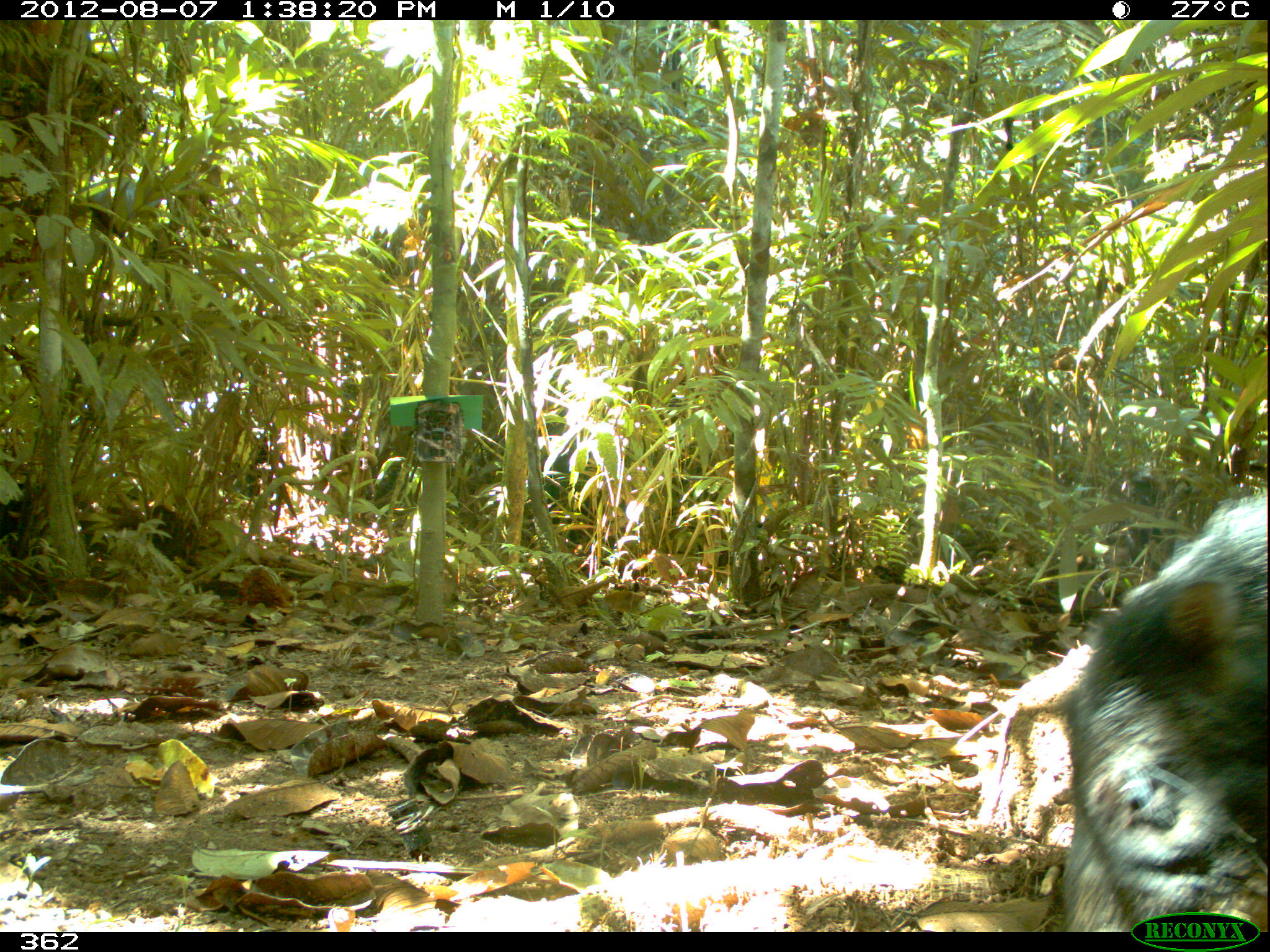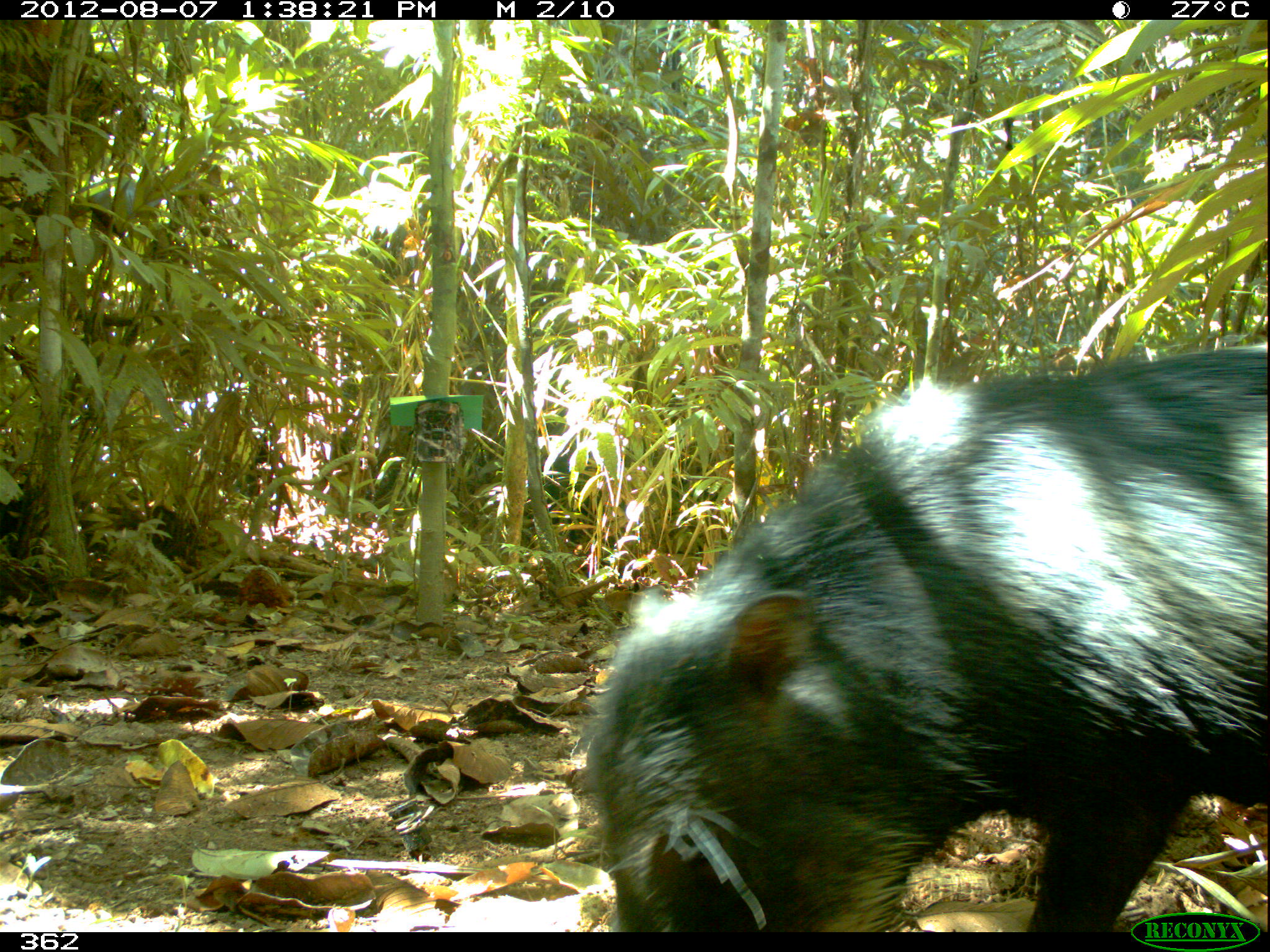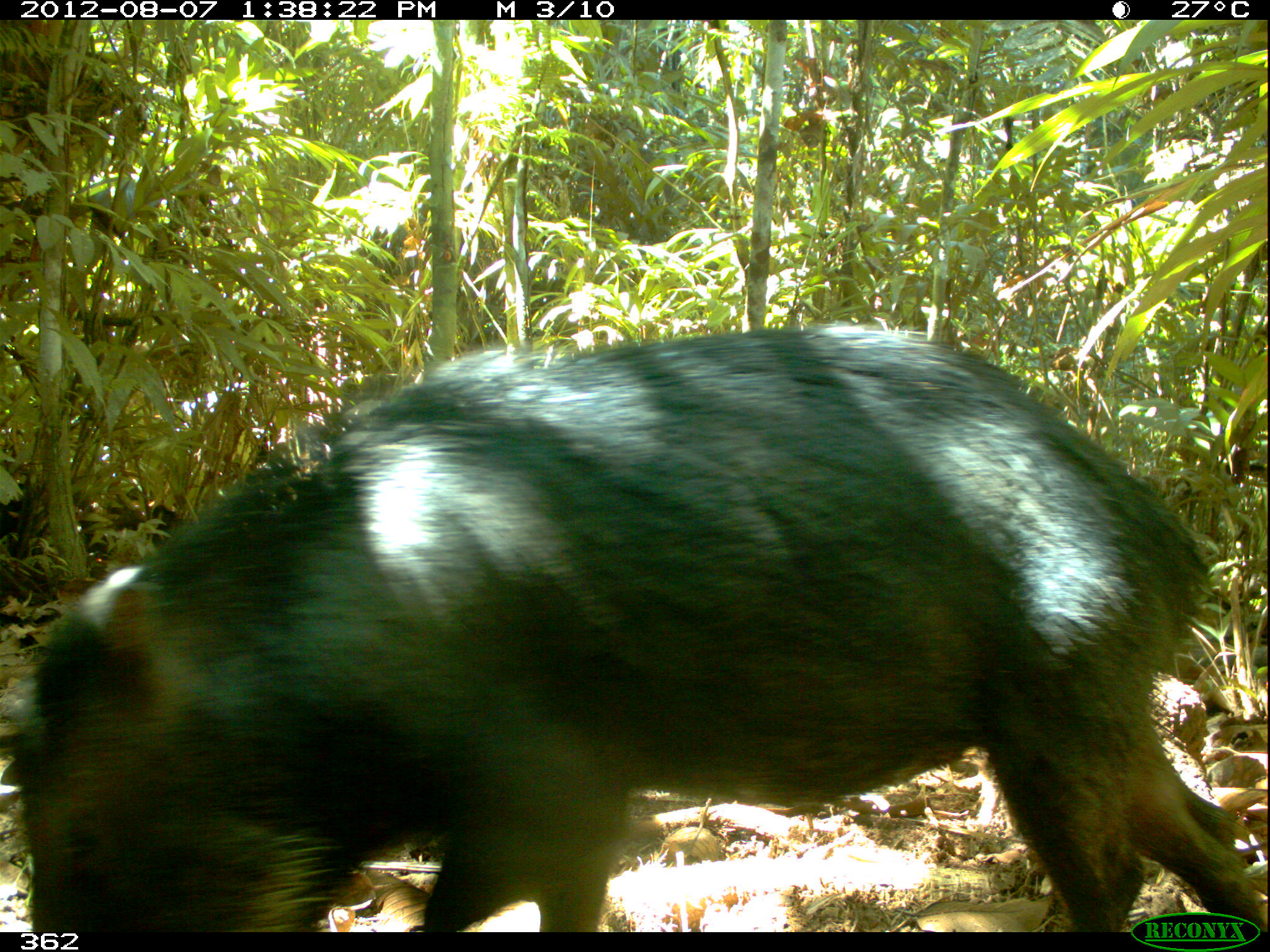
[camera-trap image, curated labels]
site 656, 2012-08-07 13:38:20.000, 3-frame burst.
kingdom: Animalia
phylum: Chordata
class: Mammalia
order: Artiodactyla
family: Tayassuidae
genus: Tayassu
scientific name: Tayassu pecari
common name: white-lipped peccary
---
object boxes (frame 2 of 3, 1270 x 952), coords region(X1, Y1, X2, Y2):
tayassu pecari: region(581, 342, 1270, 927)